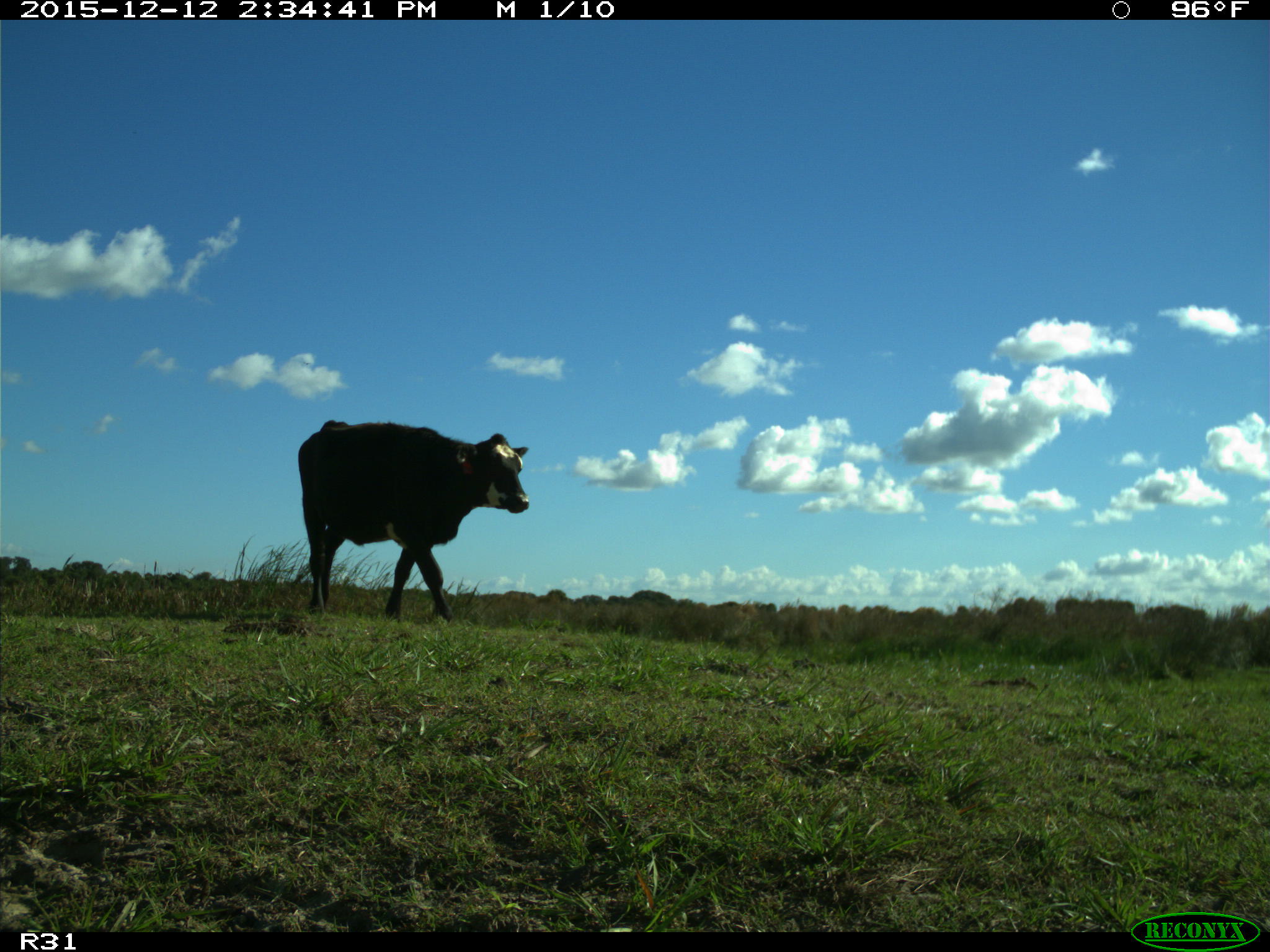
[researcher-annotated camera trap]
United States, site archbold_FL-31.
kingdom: Animalia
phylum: Chordata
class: Mammalia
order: Artiodactyla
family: Bovidae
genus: Bos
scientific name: Bos taurus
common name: domestic cow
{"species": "Bos taurus (domestic cow)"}